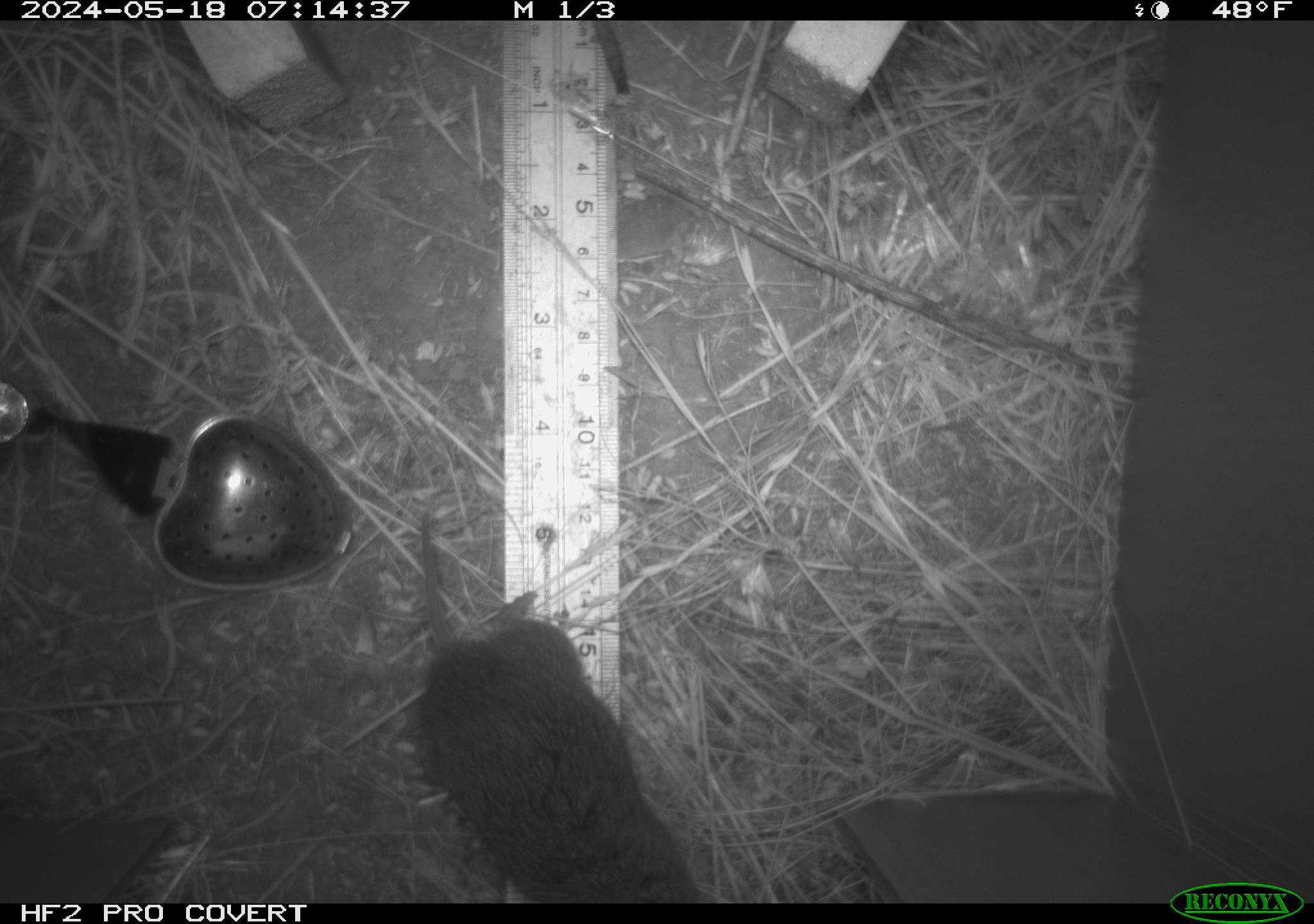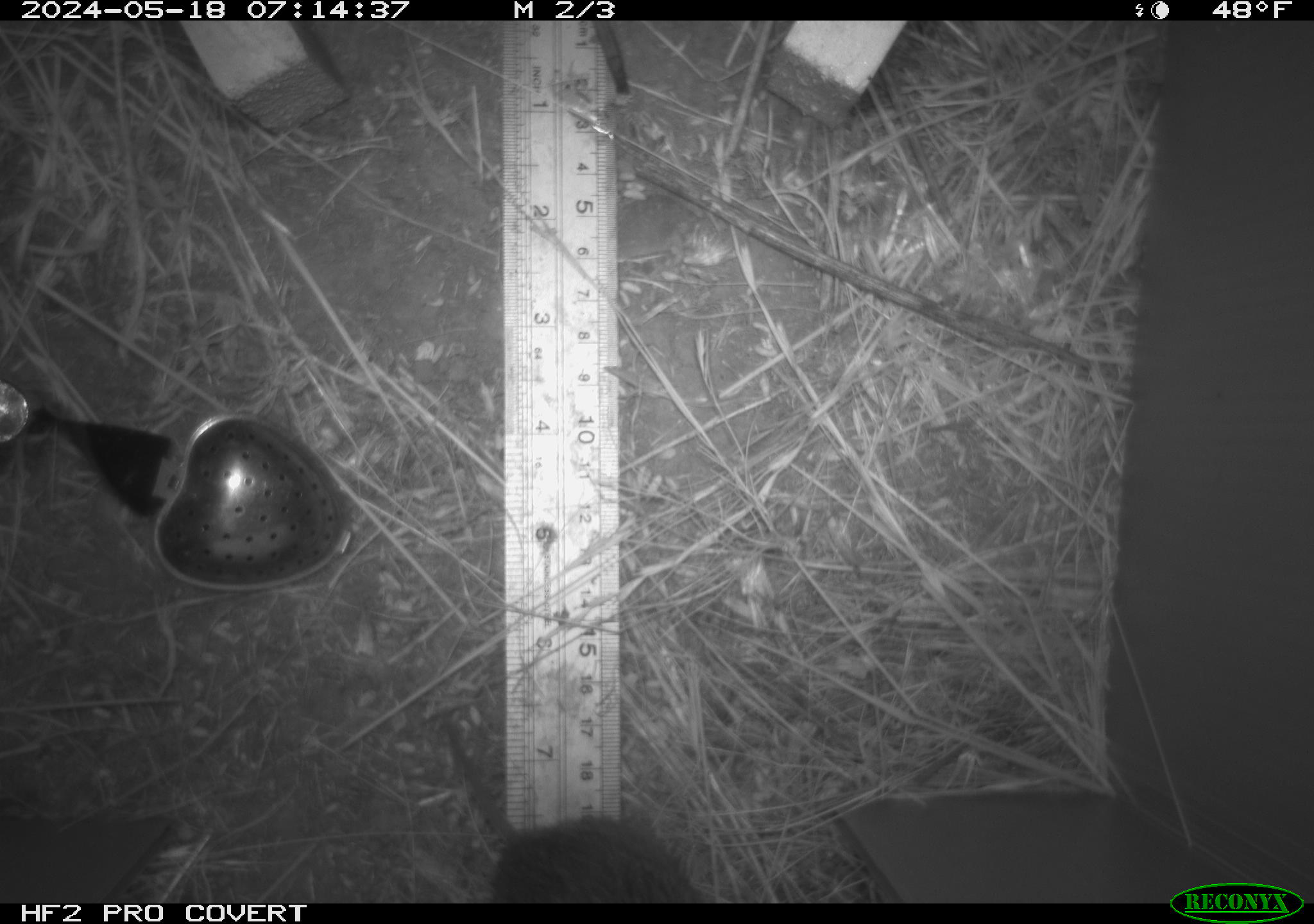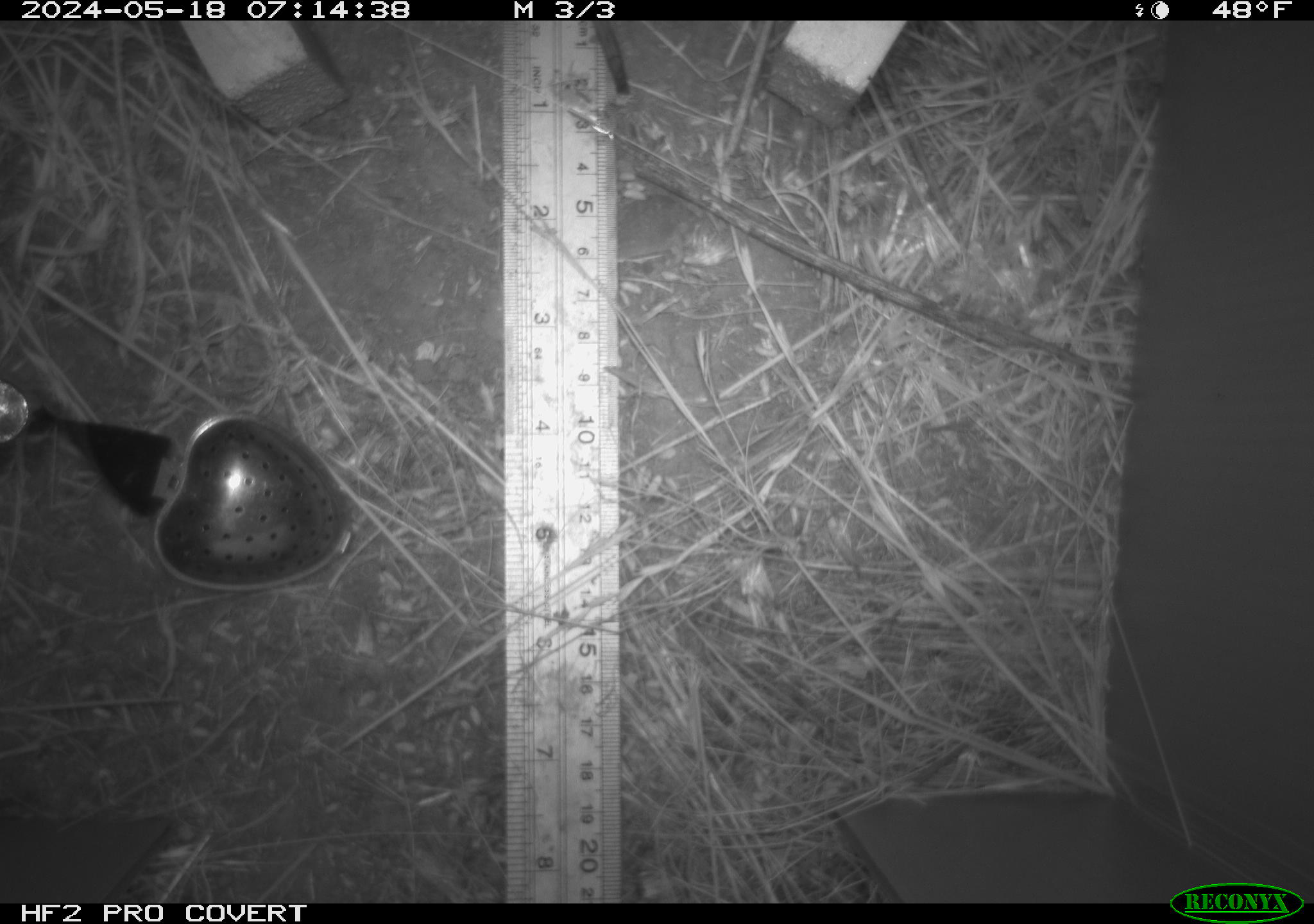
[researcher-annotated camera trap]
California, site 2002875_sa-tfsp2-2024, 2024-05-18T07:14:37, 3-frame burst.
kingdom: Animalia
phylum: Chordata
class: Mammalia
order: Rodentia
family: Cricetidae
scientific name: Arvicolinae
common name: voles, lemmings, and muskrats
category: arvicolinae subfamily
Arvicolinae subfamily (voles, lemmings, and muskrats) (Arvicolinae).